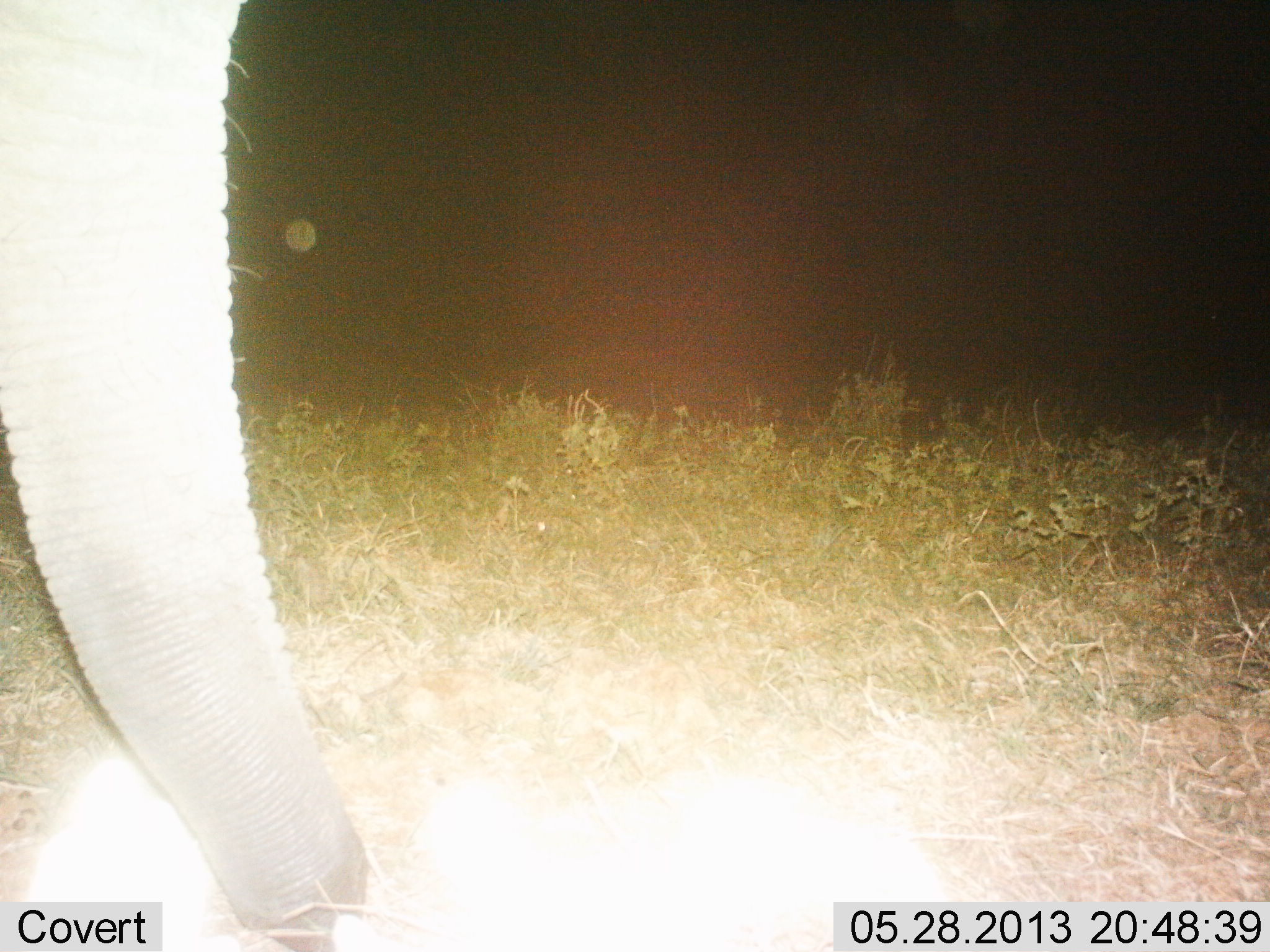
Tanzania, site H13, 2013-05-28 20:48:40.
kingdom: Animalia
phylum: Chordata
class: Mammalia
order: Proboscidea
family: Elephantidae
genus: Loxodonta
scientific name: Loxodonta africana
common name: african bush elephant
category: elephant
Elephant (african bush elephant) (Loxodonta africana), count 1. Behavior (volunteer vote fractions): standing 71%, resting 4%, moving 21%, interacting 4%. Young present (vote fraction): 0%. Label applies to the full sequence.